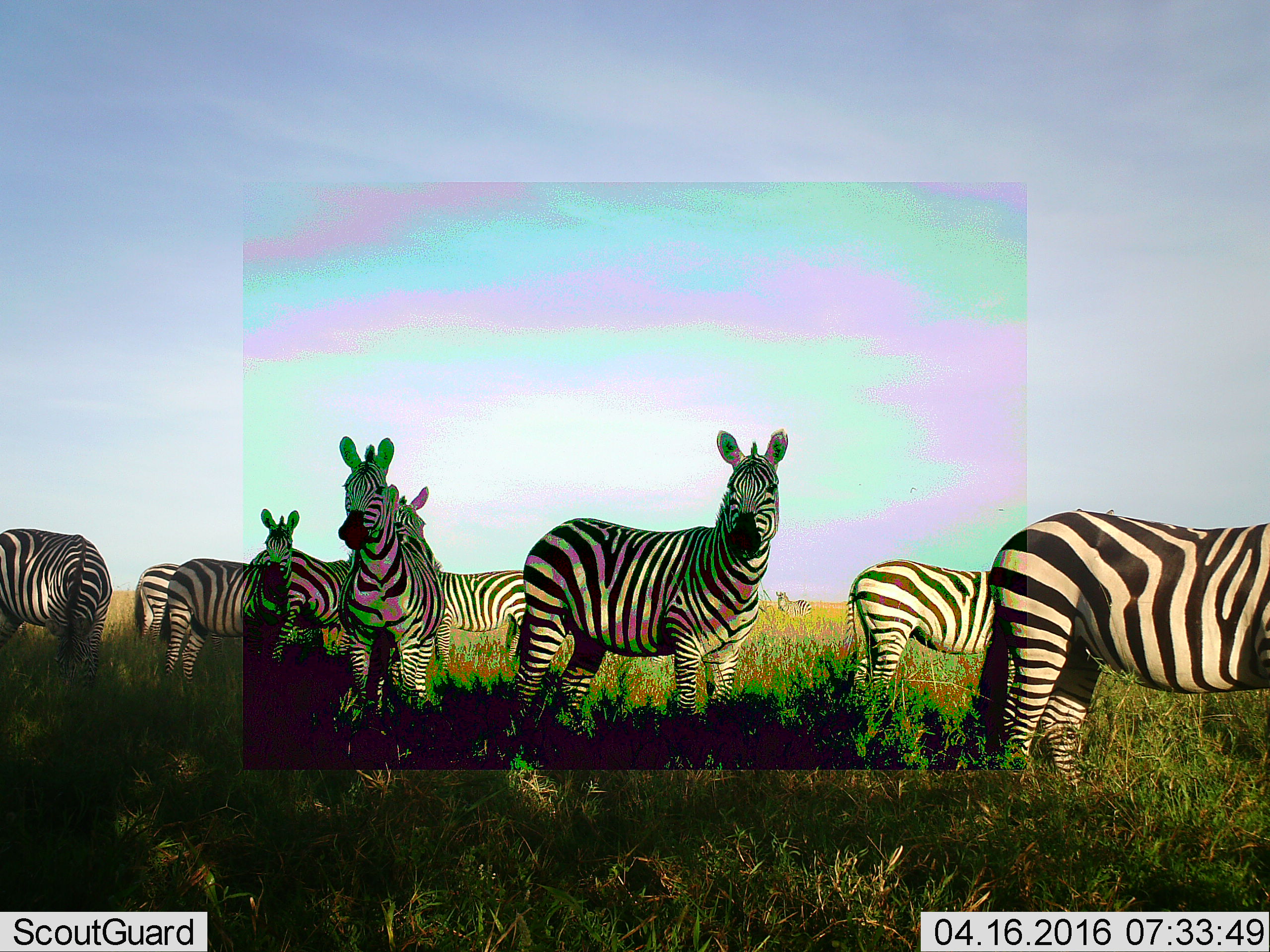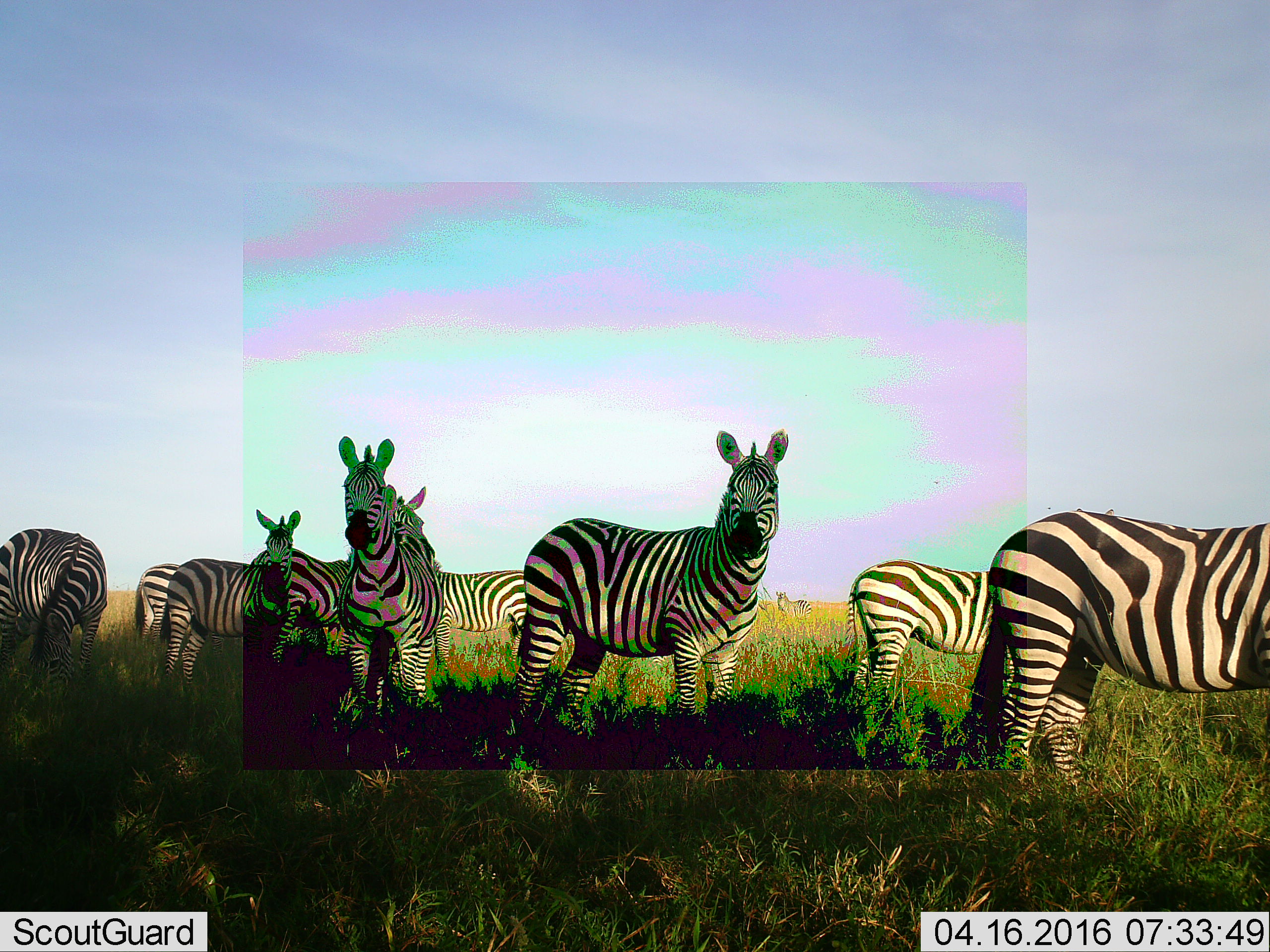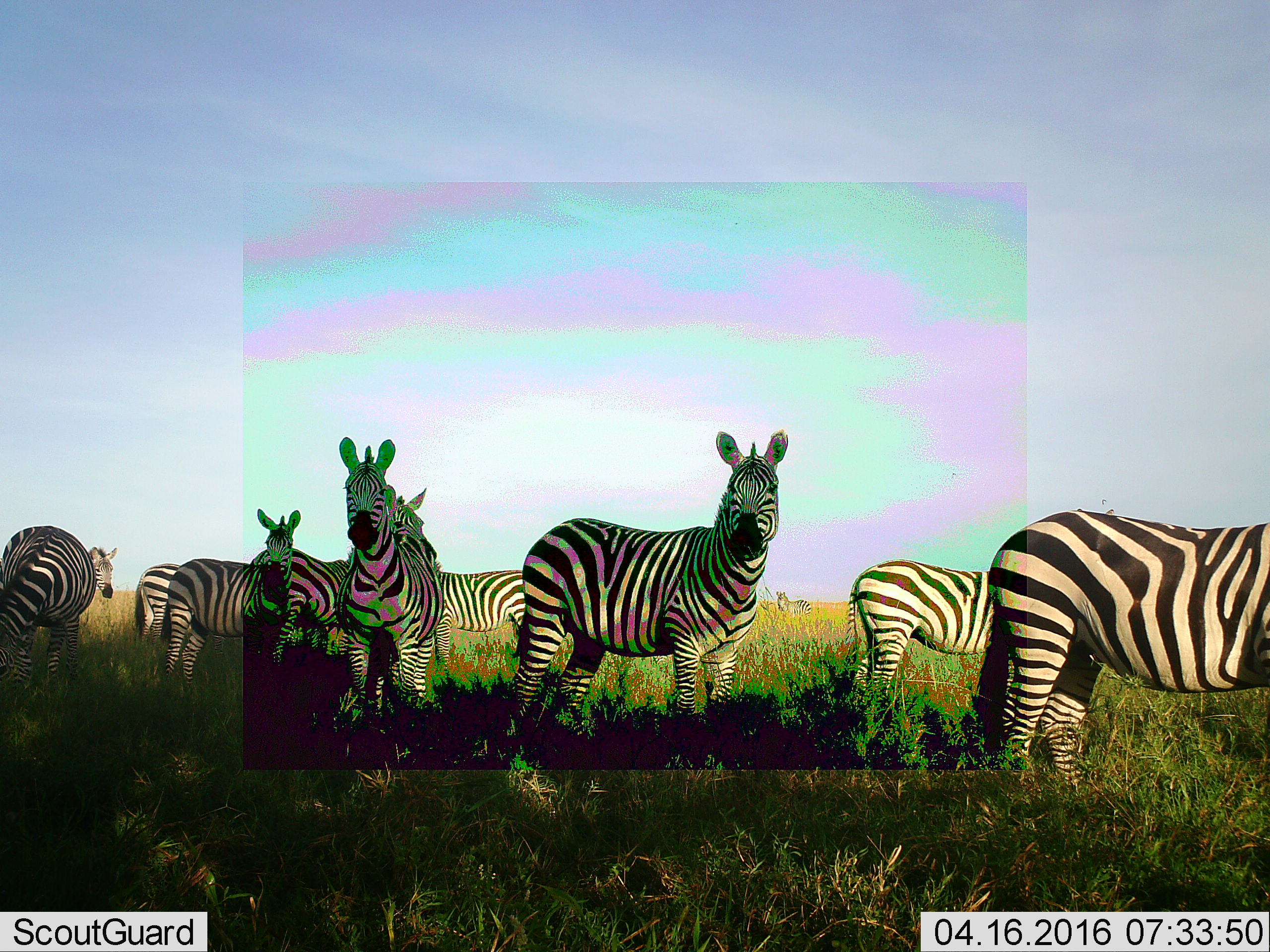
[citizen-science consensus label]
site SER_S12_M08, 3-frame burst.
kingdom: Animalia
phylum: Chordata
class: Mammalia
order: Perissodactyla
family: Equidae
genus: Equus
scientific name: Equus quagga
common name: plains zebra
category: zebraplains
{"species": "zebraplains (plains zebra) (Equus quagga)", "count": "11-50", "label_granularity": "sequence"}